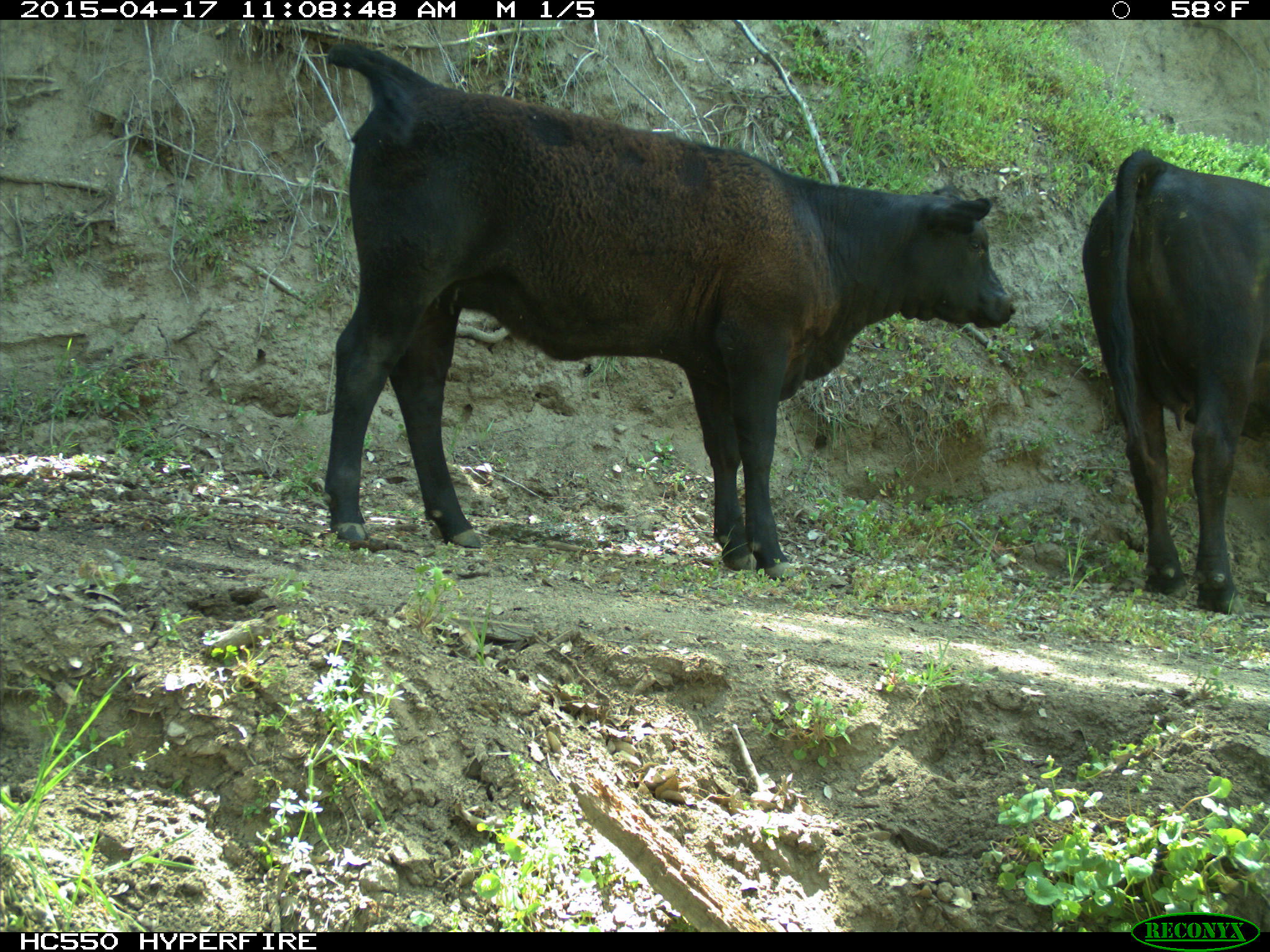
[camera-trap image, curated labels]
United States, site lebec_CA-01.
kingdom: Animalia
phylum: Chordata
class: Mammalia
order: Artiodactyla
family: Bovidae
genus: Bos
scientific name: Bos taurus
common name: domestic cow